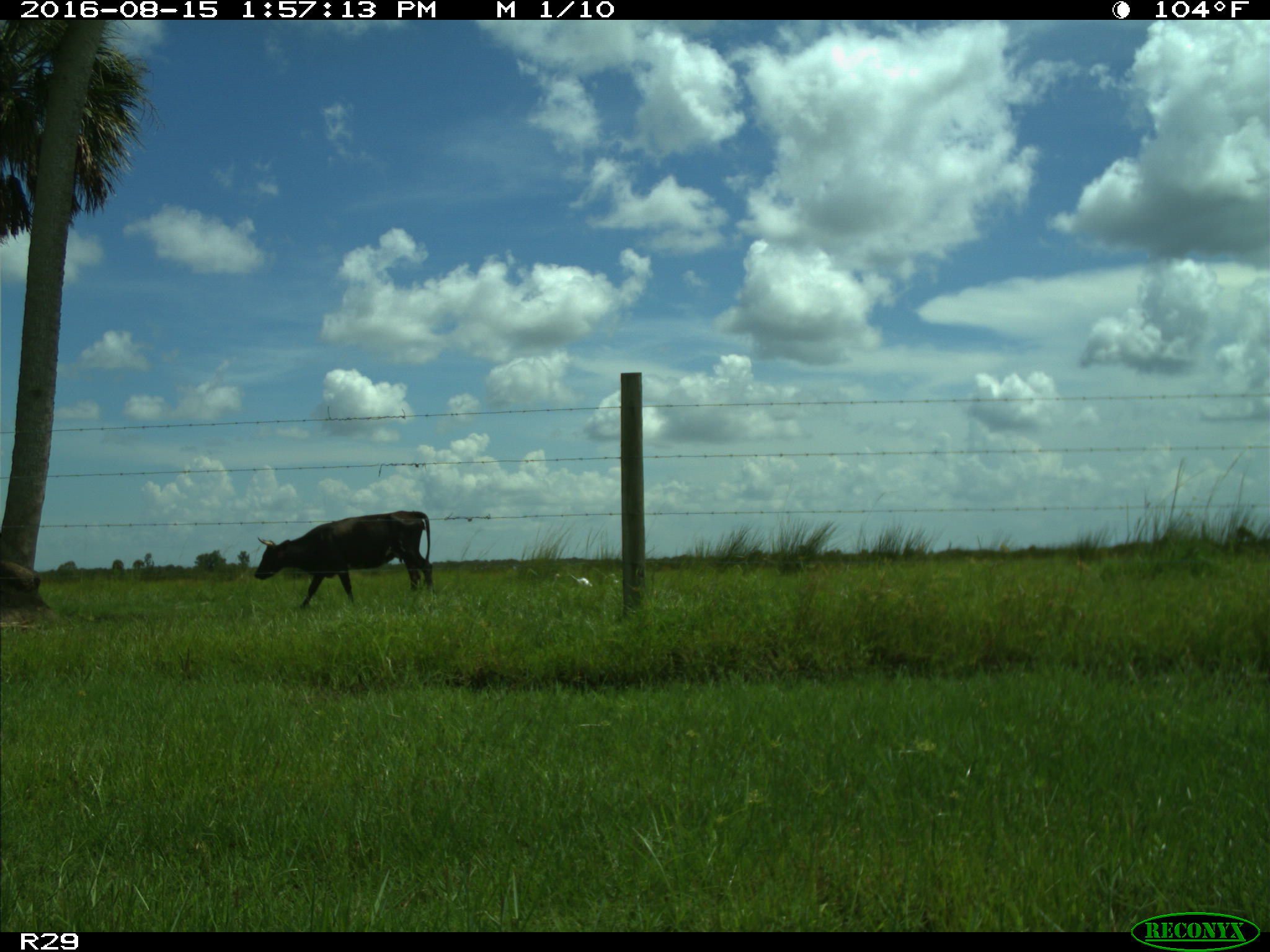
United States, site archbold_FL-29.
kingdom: Animalia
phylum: Chordata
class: Mammalia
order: Artiodactyla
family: Bovidae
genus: Bos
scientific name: Bos taurus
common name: domestic cow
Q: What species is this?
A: Bos taurus (domestic cow).